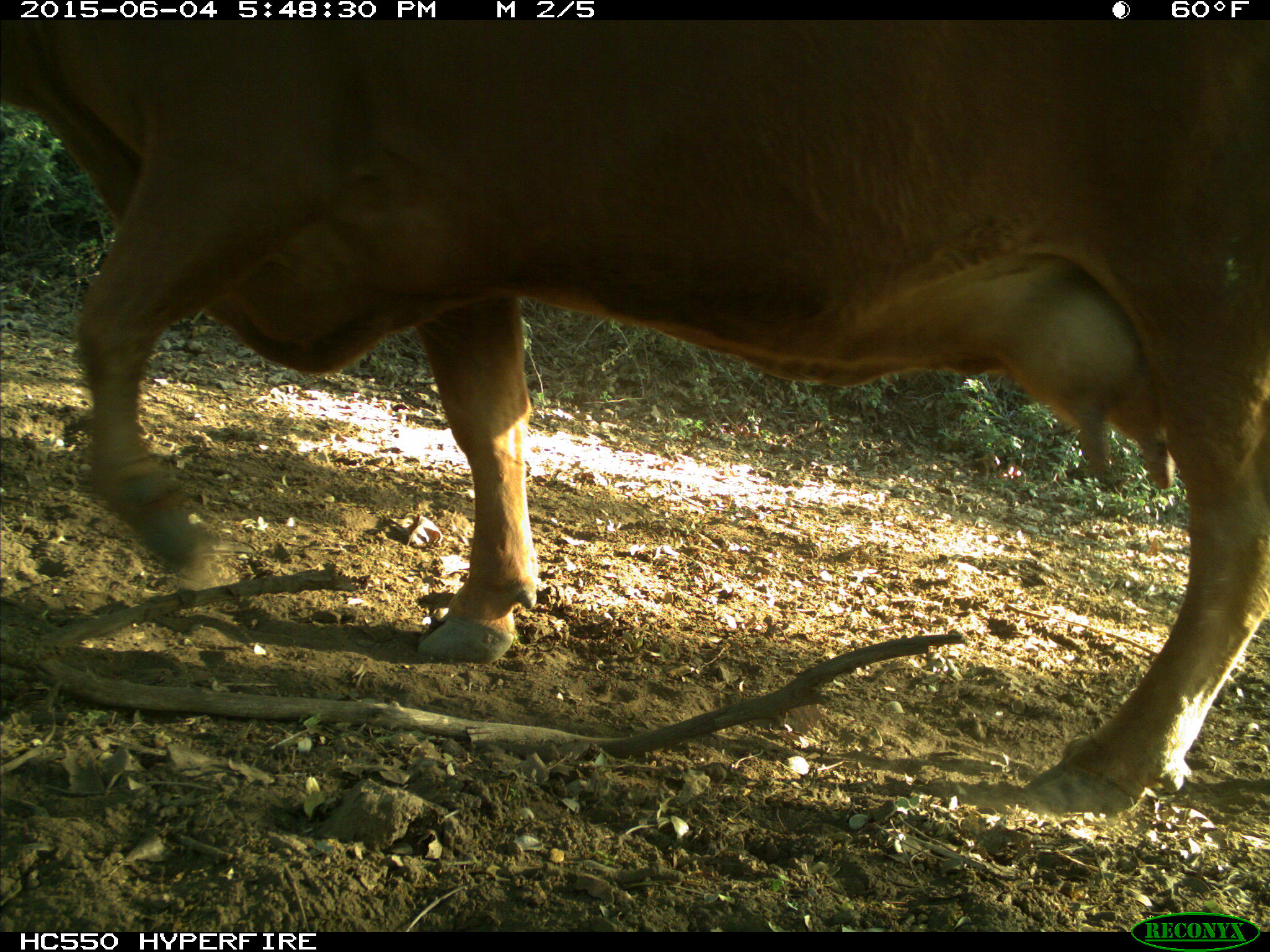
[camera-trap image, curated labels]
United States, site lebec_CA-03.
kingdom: Animalia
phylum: Chordata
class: Mammalia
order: Artiodactyla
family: Bovidae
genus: Bos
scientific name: Bos taurus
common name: domestic cow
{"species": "Bos taurus (domestic cow)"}